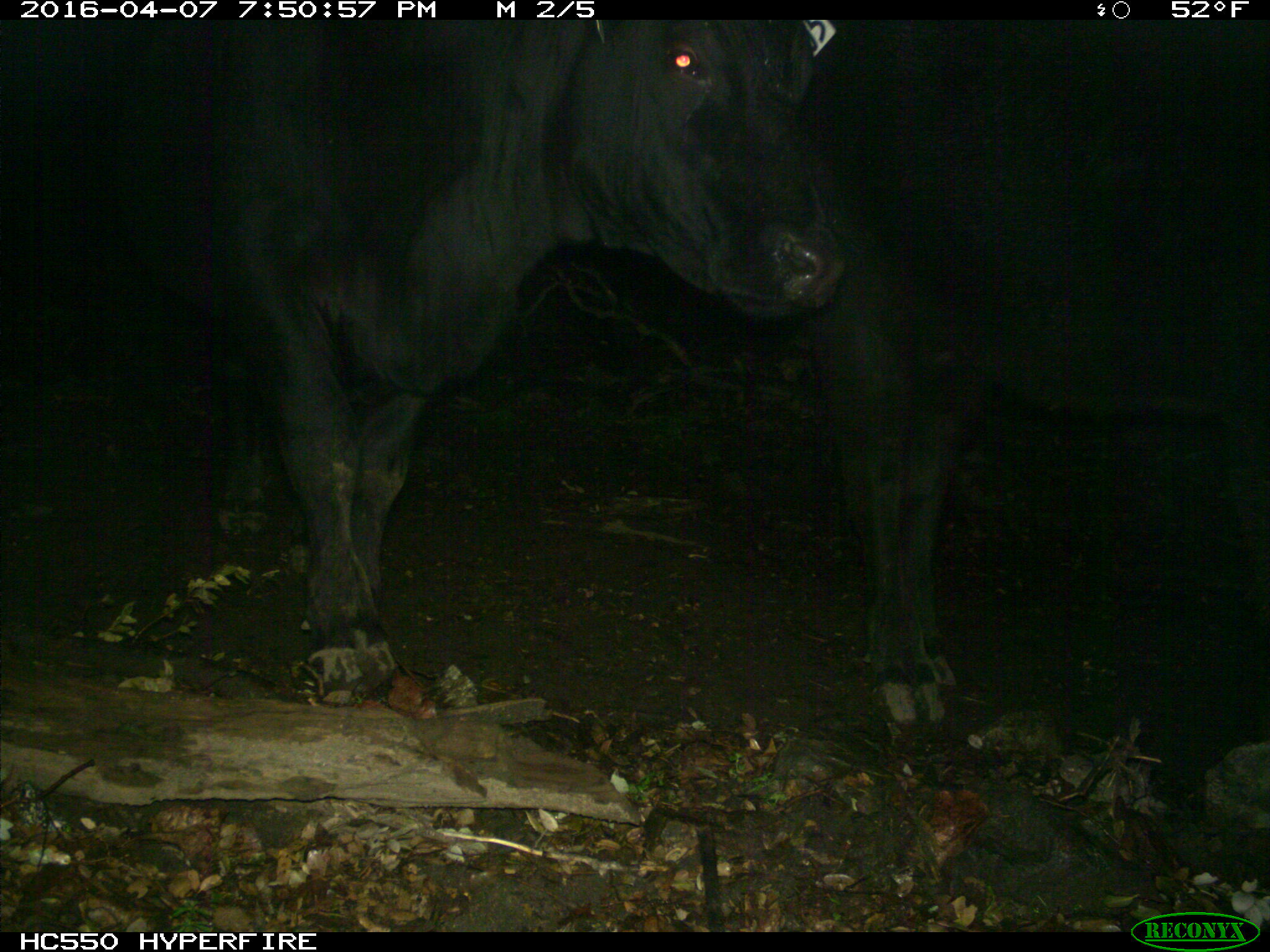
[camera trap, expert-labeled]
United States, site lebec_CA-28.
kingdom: Animalia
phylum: Chordata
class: Mammalia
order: Artiodactyla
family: Bovidae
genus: Bos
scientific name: Bos taurus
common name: domestic cow